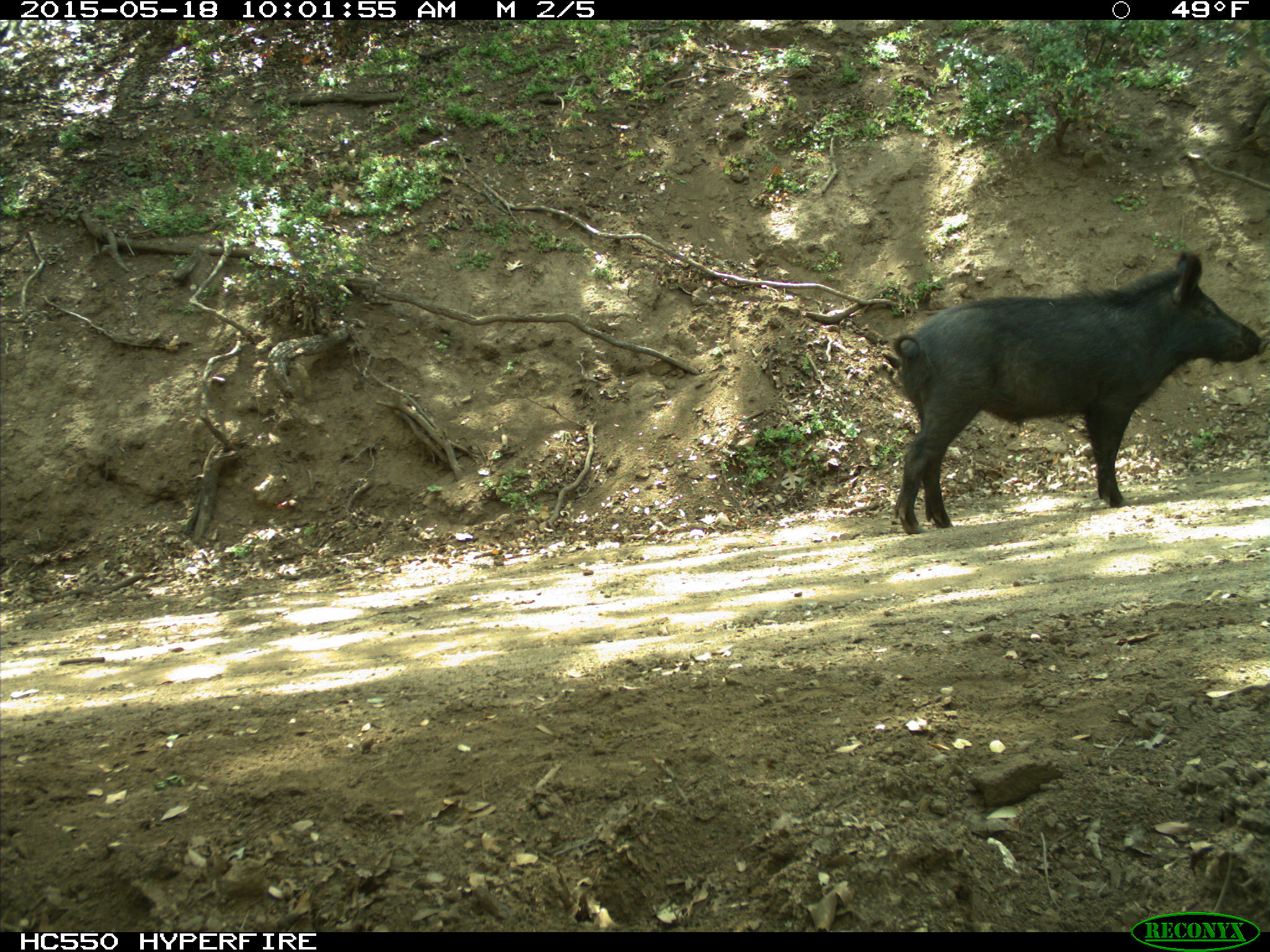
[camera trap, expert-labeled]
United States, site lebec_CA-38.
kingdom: Animalia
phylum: Chordata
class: Mammalia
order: Artiodactyla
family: Suidae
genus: Sus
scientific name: Sus scrofa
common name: wild boar